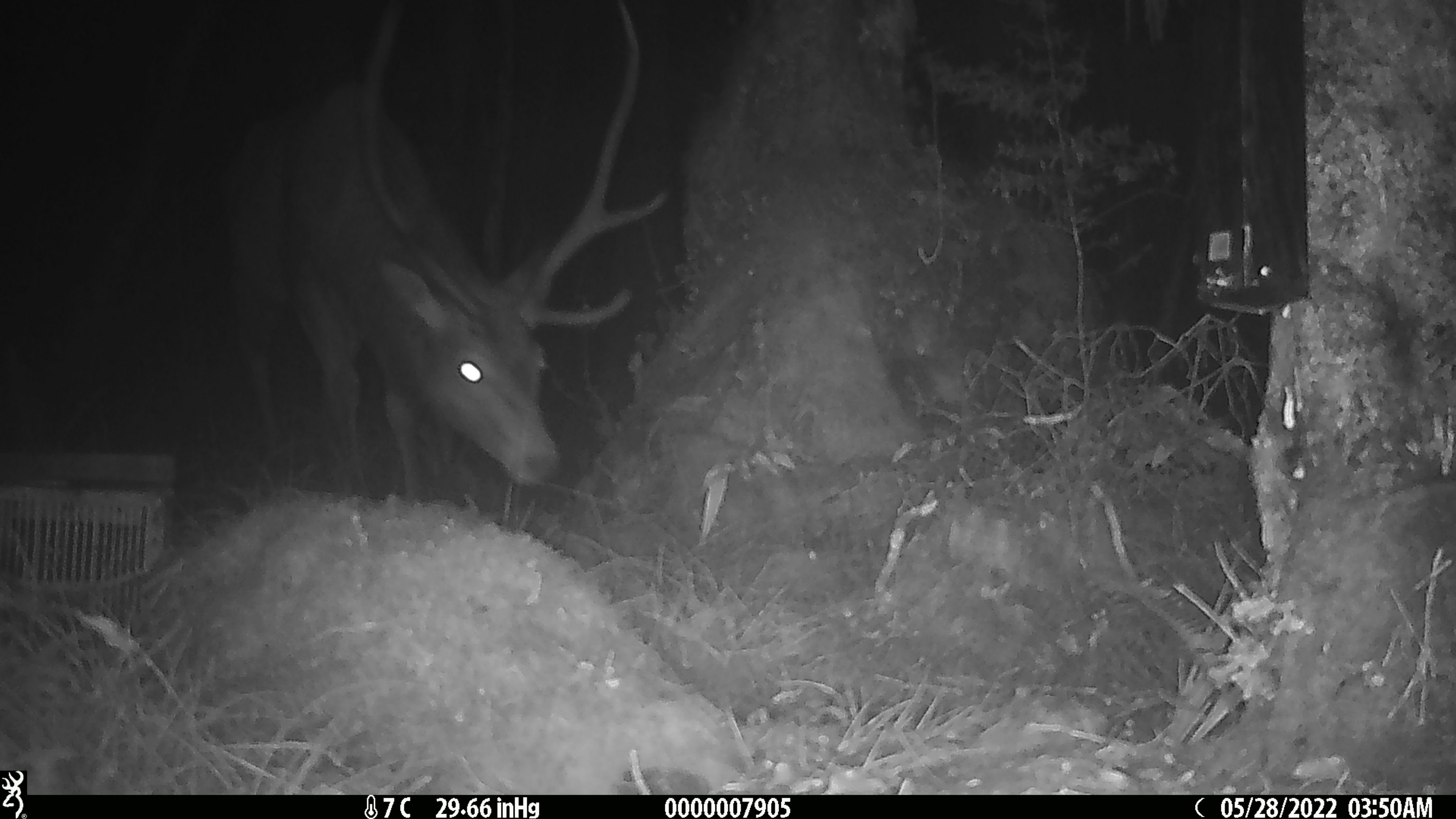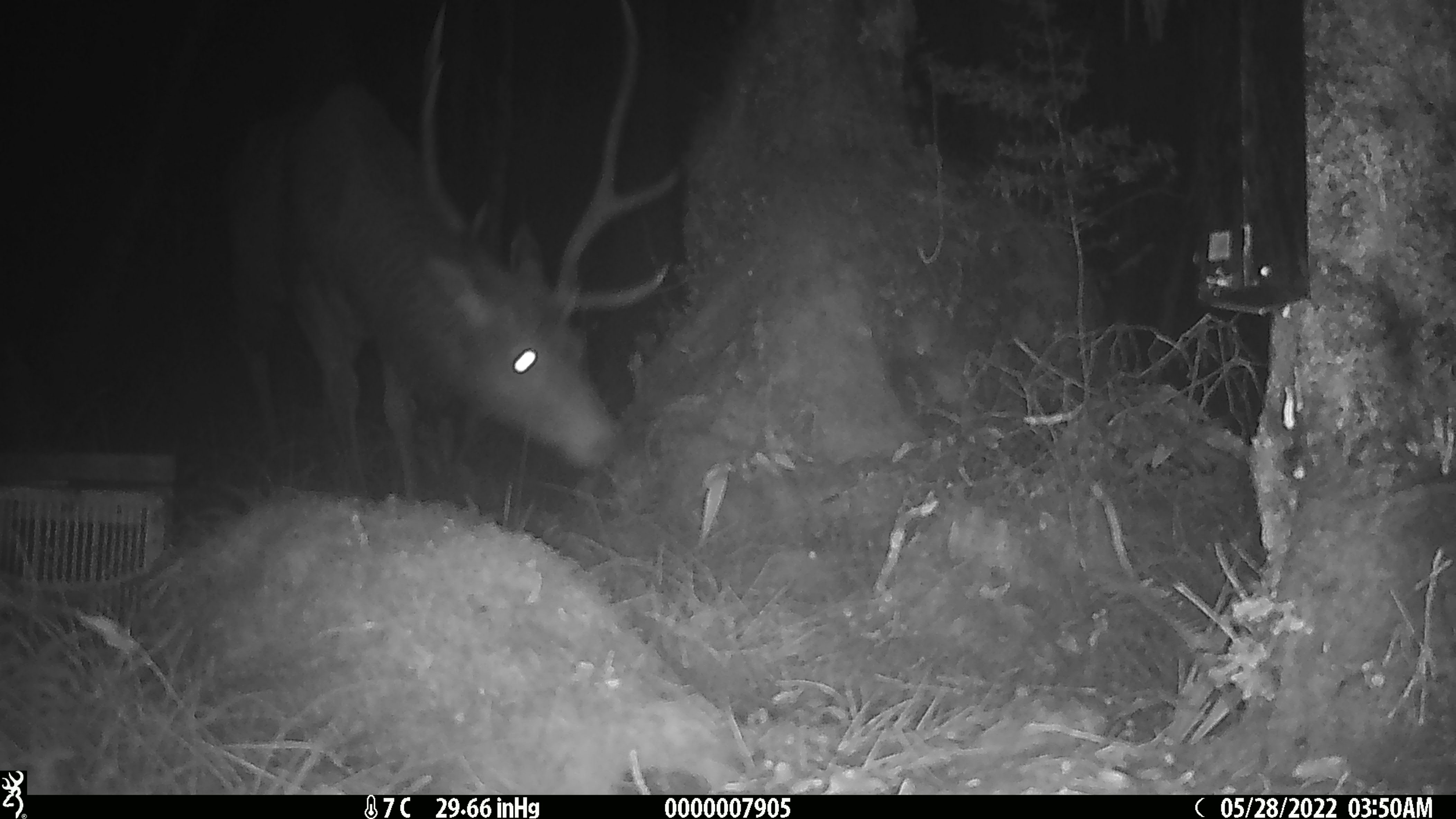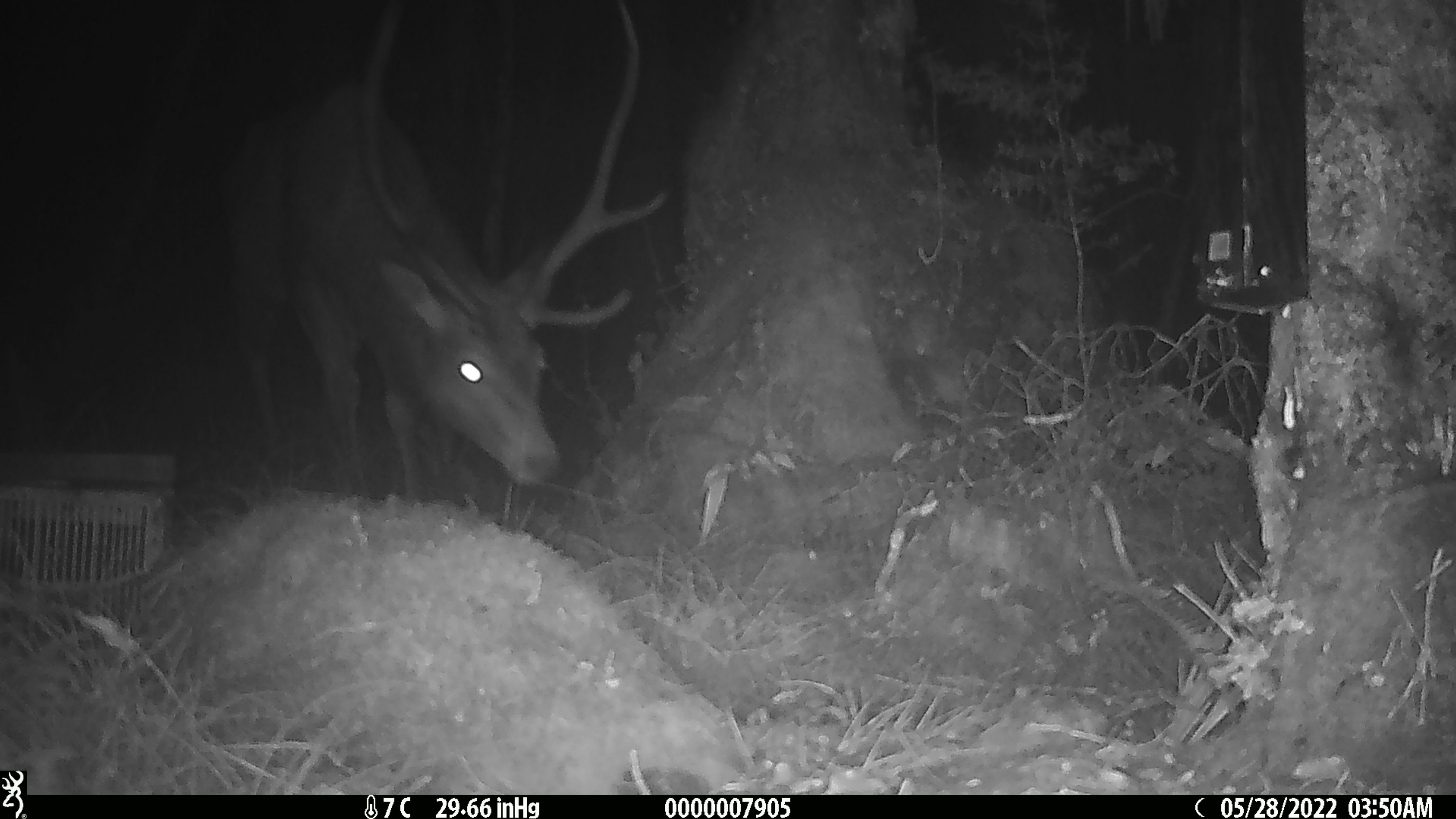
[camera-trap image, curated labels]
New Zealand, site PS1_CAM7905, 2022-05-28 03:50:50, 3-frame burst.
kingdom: Animalia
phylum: Chordata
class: Mammalia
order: Artiodactyla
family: Cervidae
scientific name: Cervidae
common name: deer